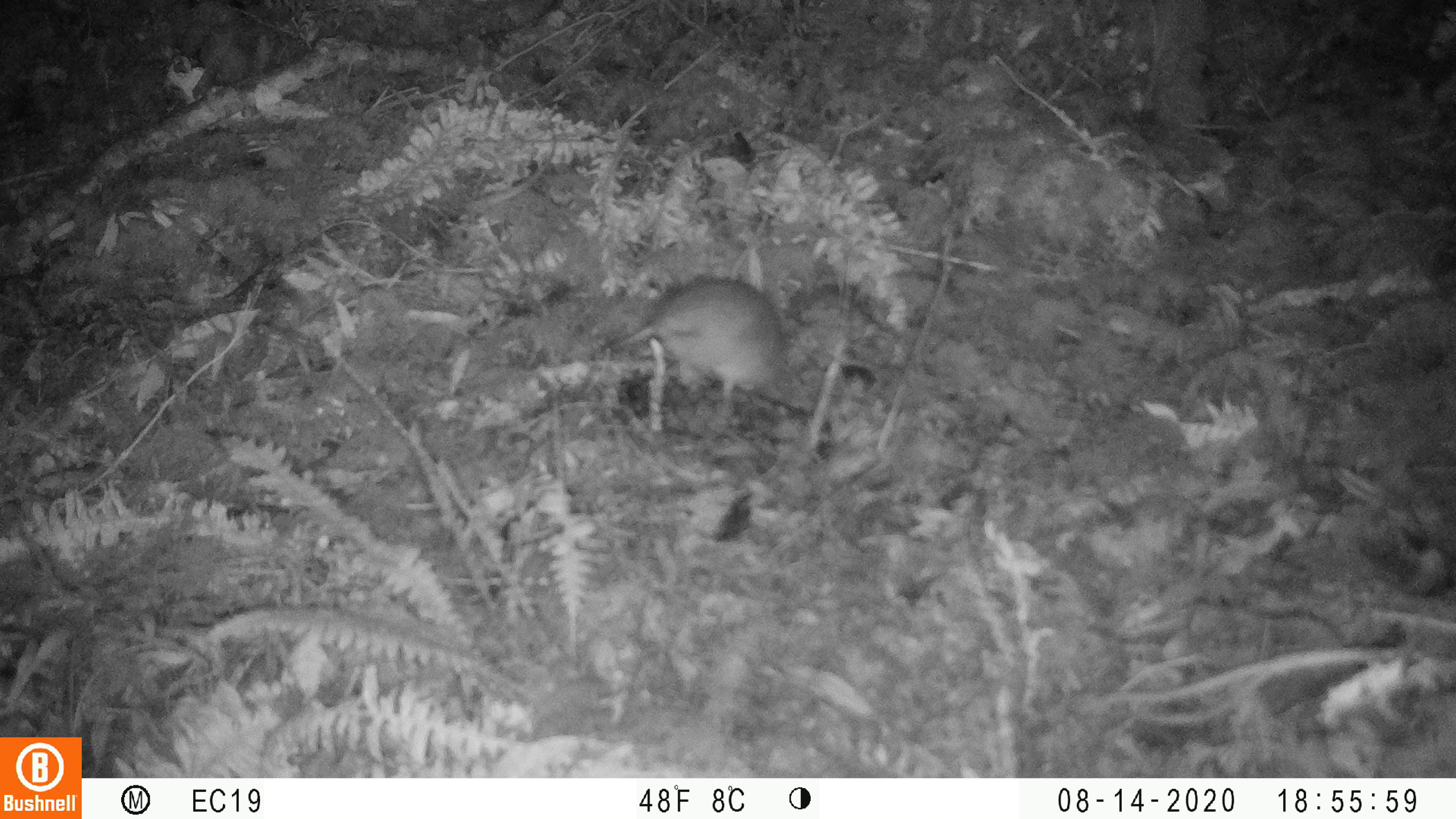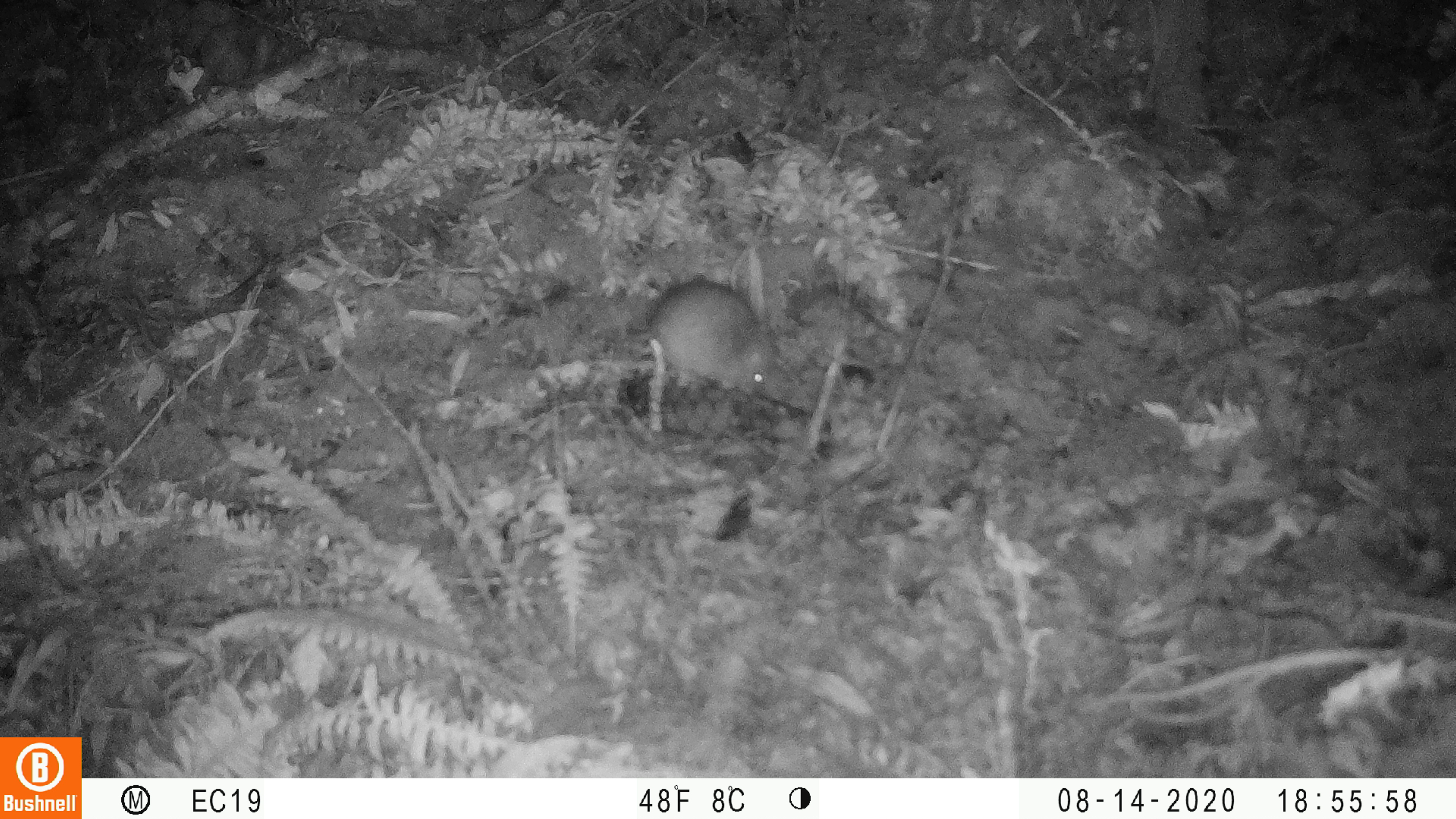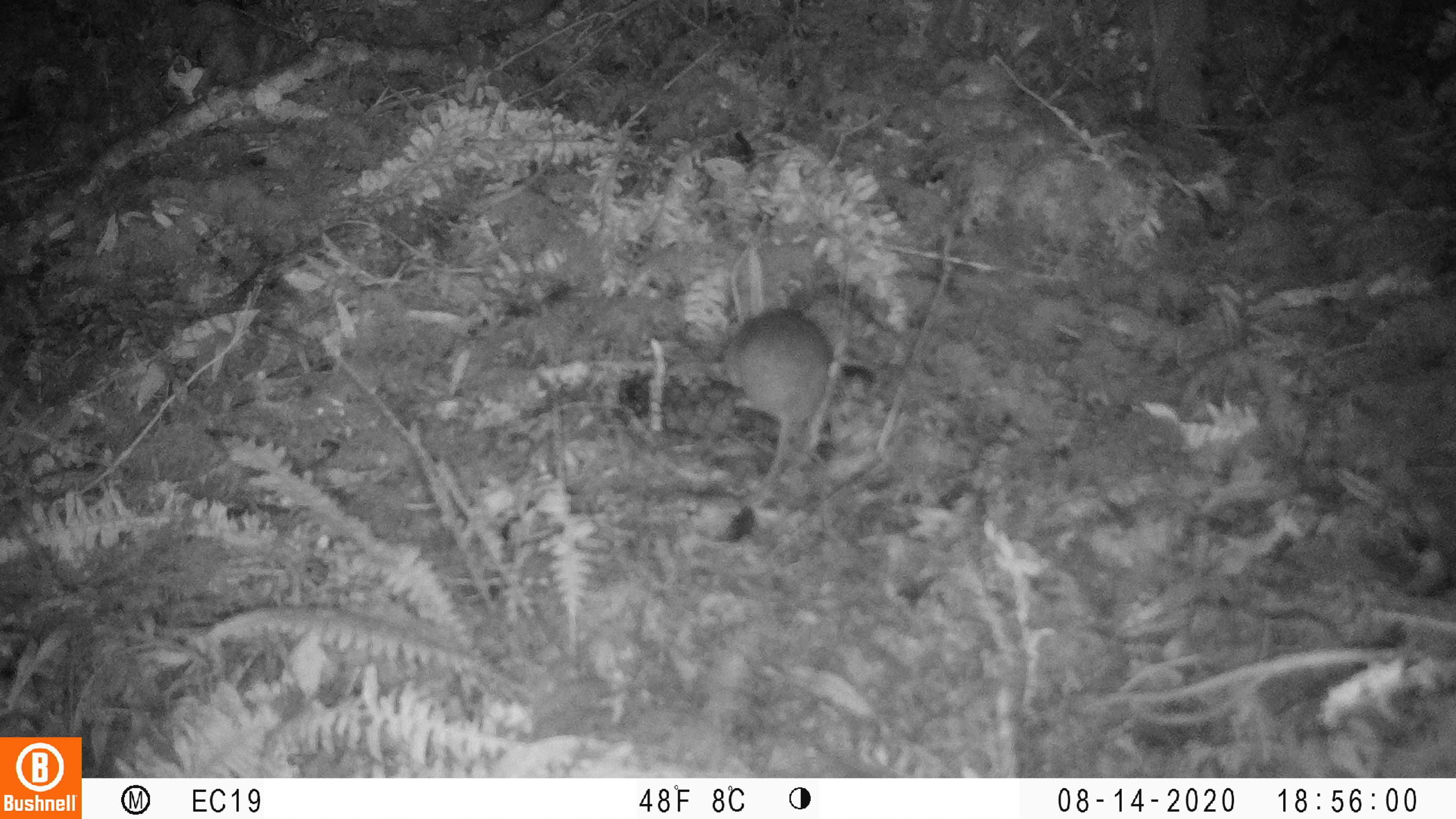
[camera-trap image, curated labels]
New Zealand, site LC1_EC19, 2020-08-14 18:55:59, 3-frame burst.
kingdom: Animalia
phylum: Chordata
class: Mammalia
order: Rodentia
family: Muridae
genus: Rattus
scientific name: Rattus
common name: rat